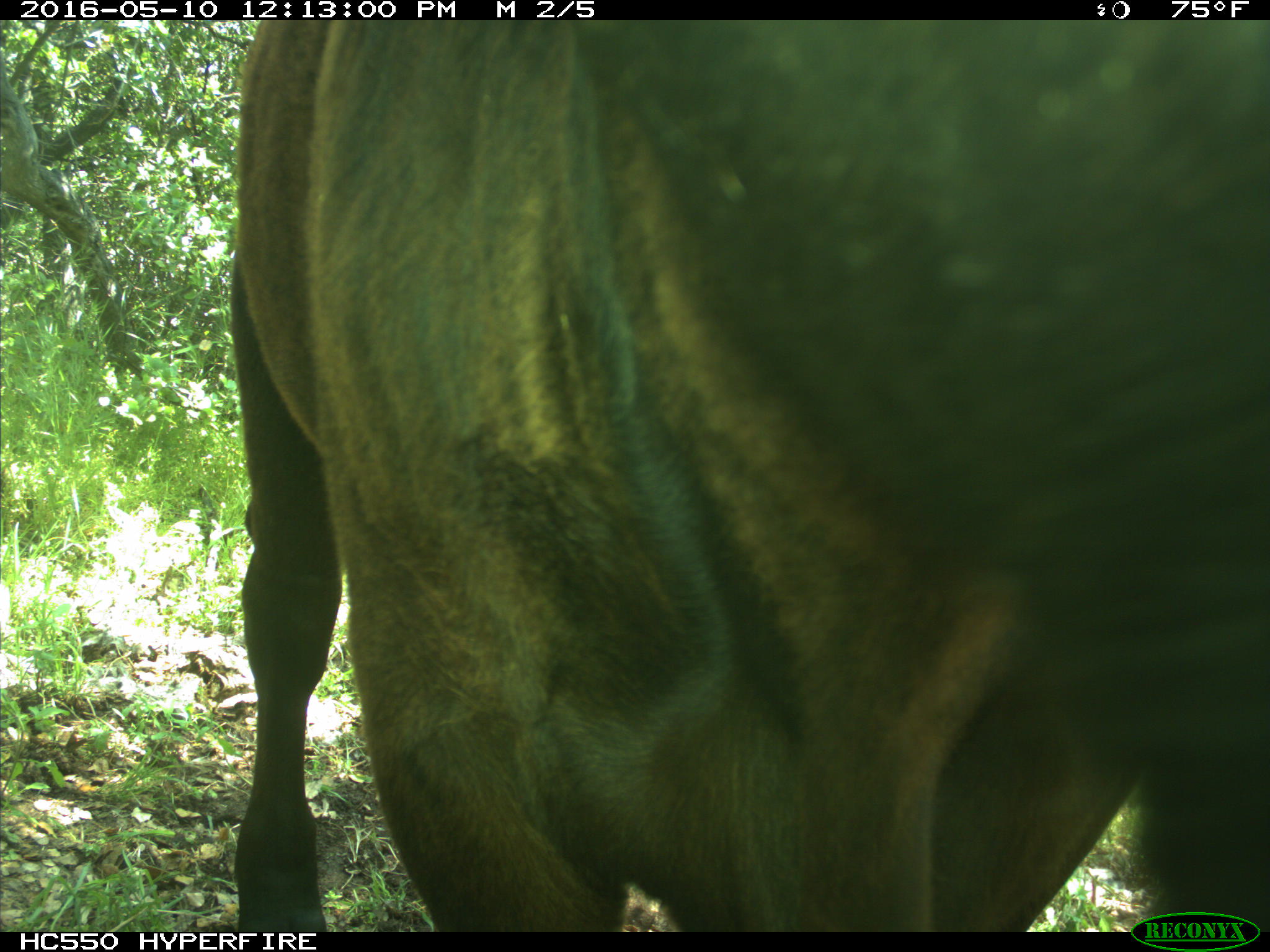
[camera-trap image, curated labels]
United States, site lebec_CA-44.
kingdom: Animalia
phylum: Chordata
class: Mammalia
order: Artiodactyla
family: Bovidae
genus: Bos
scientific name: Bos taurus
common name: domestic cow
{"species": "Bos taurus (domestic cow)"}